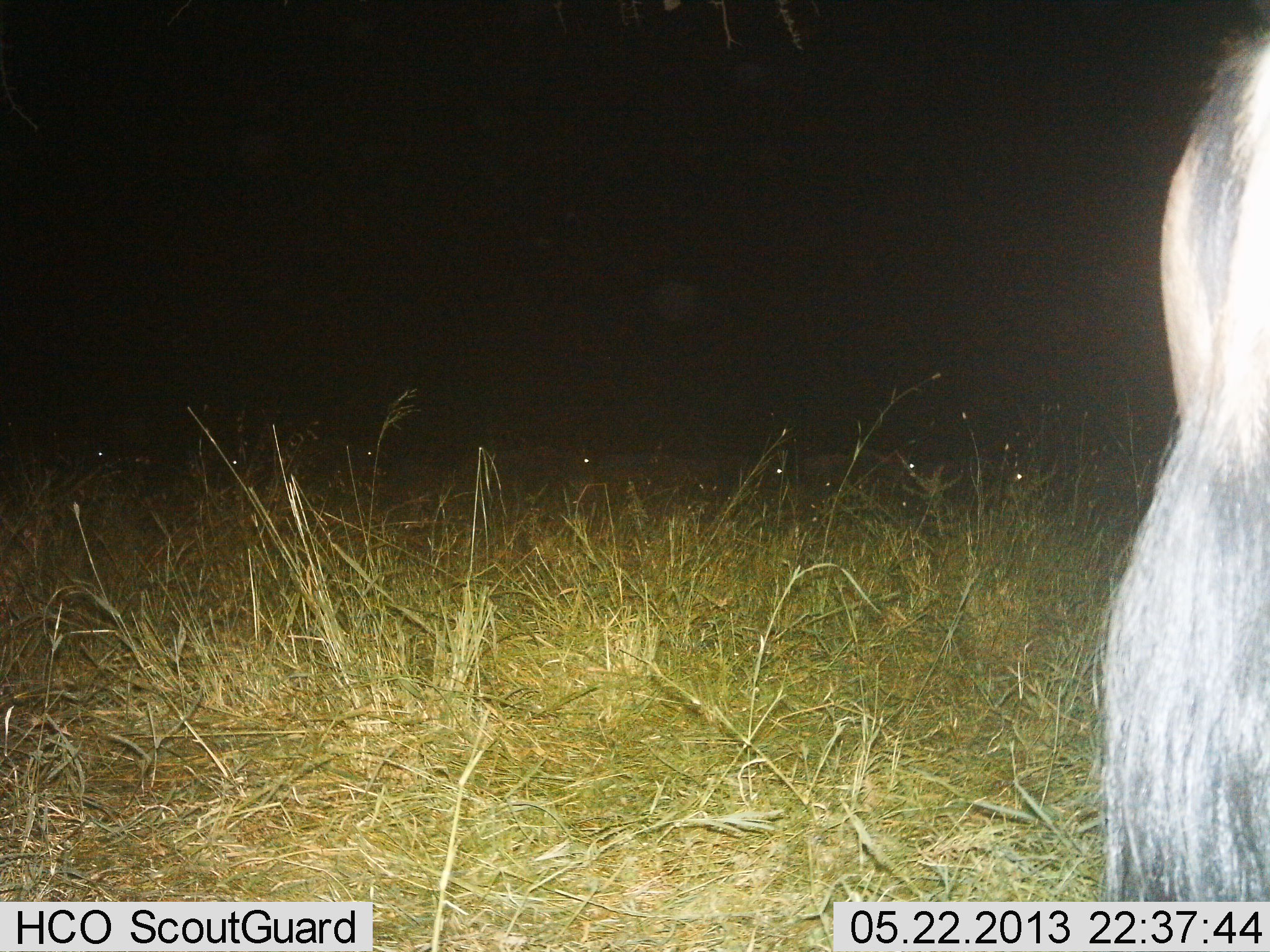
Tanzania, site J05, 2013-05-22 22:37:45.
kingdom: Animalia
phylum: Chordata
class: Mammalia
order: Artiodactyla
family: Bovidae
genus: Connochaetes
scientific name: Connochaetes taurinus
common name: blue wildebeest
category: wildebeest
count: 1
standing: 80%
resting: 0%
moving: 30%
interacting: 0%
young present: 0%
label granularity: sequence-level